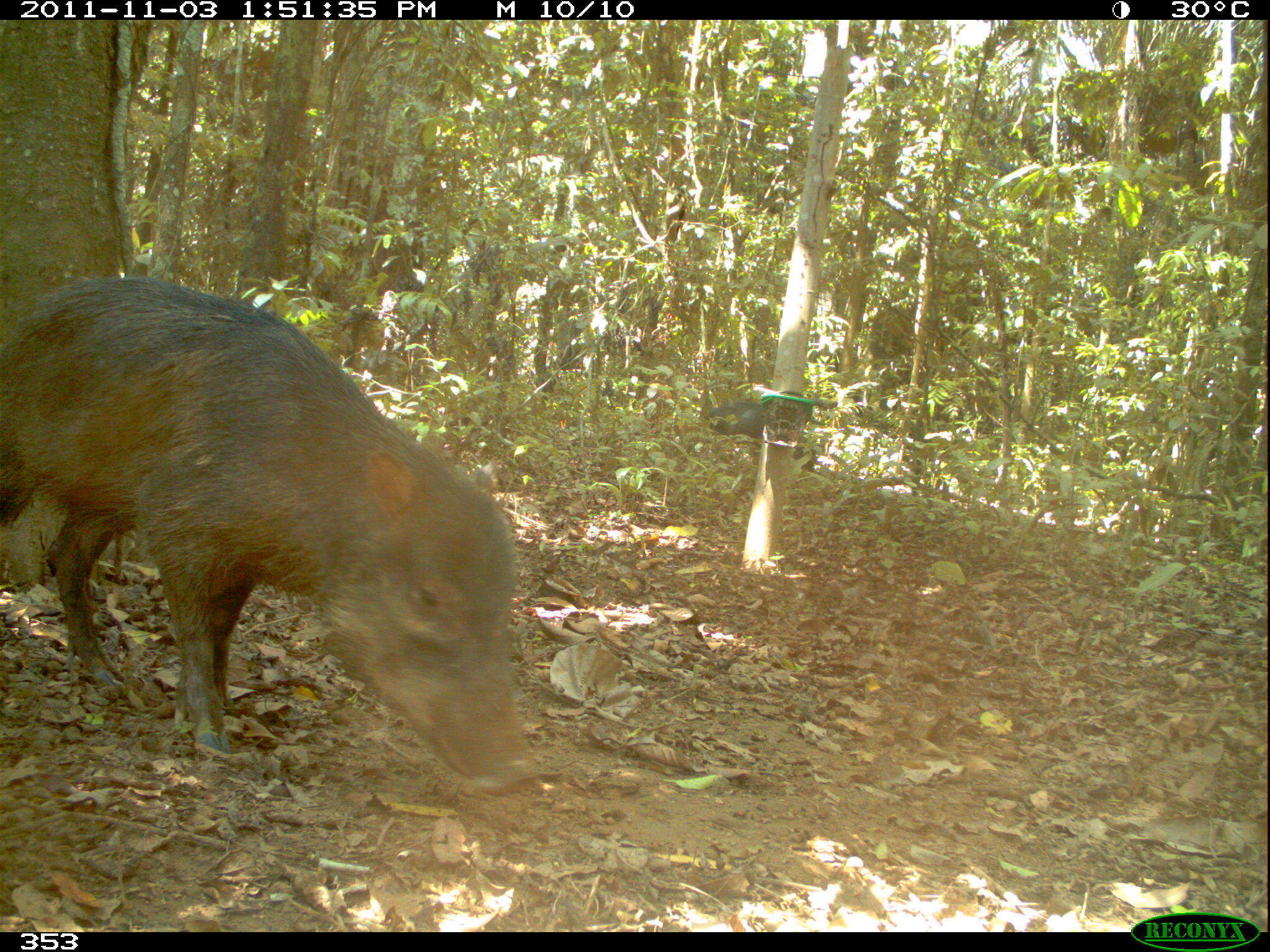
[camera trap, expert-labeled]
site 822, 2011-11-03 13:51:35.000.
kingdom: Animalia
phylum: Chordata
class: Mammalia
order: Artiodactyla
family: Tayassuidae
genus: Tayassu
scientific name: Tayassu pecari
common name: white-lipped peccary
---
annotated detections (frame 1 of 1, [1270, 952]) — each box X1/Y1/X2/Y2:
tayassu pecari: 0/277/525/797; 704/391/824/472